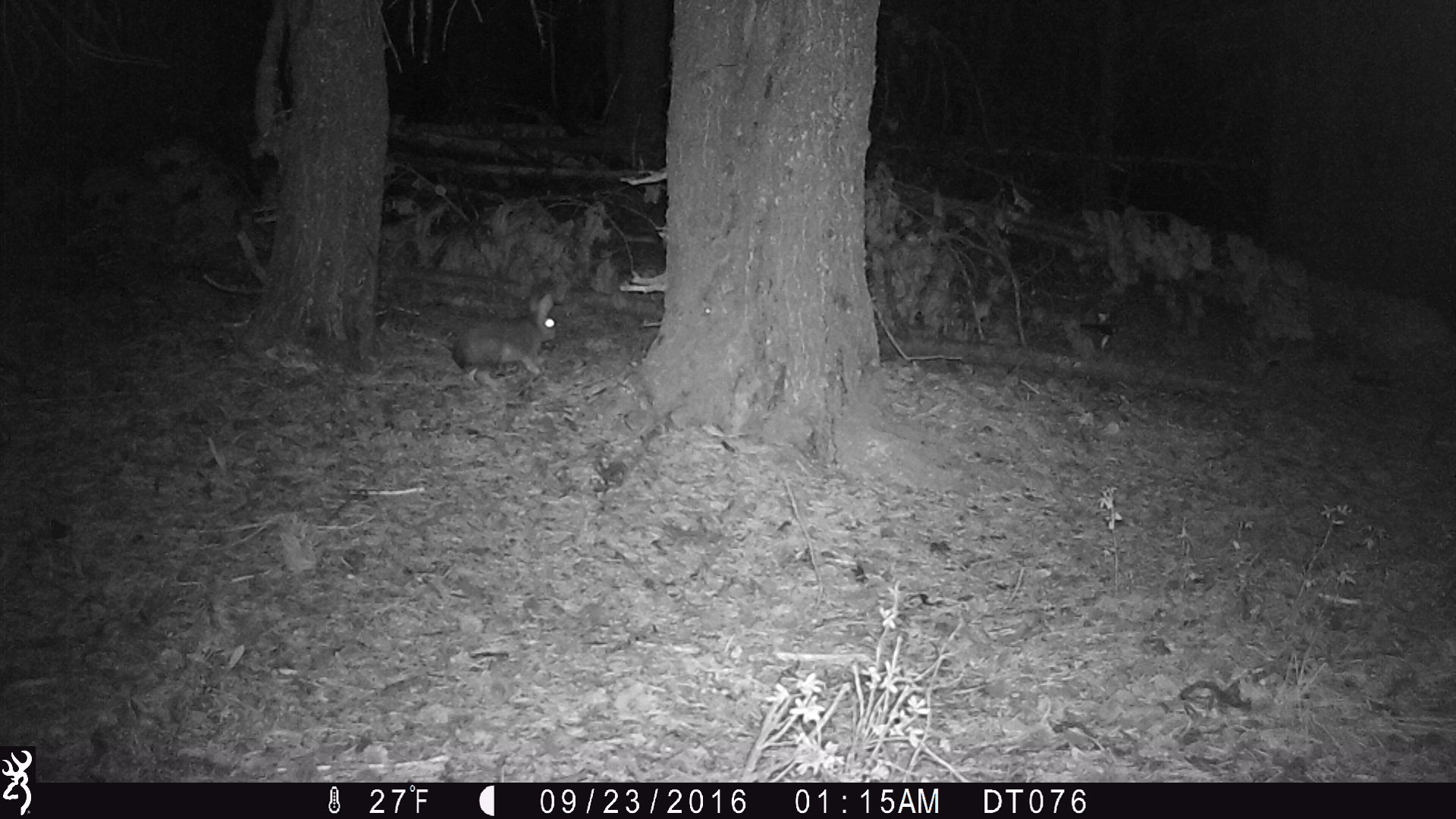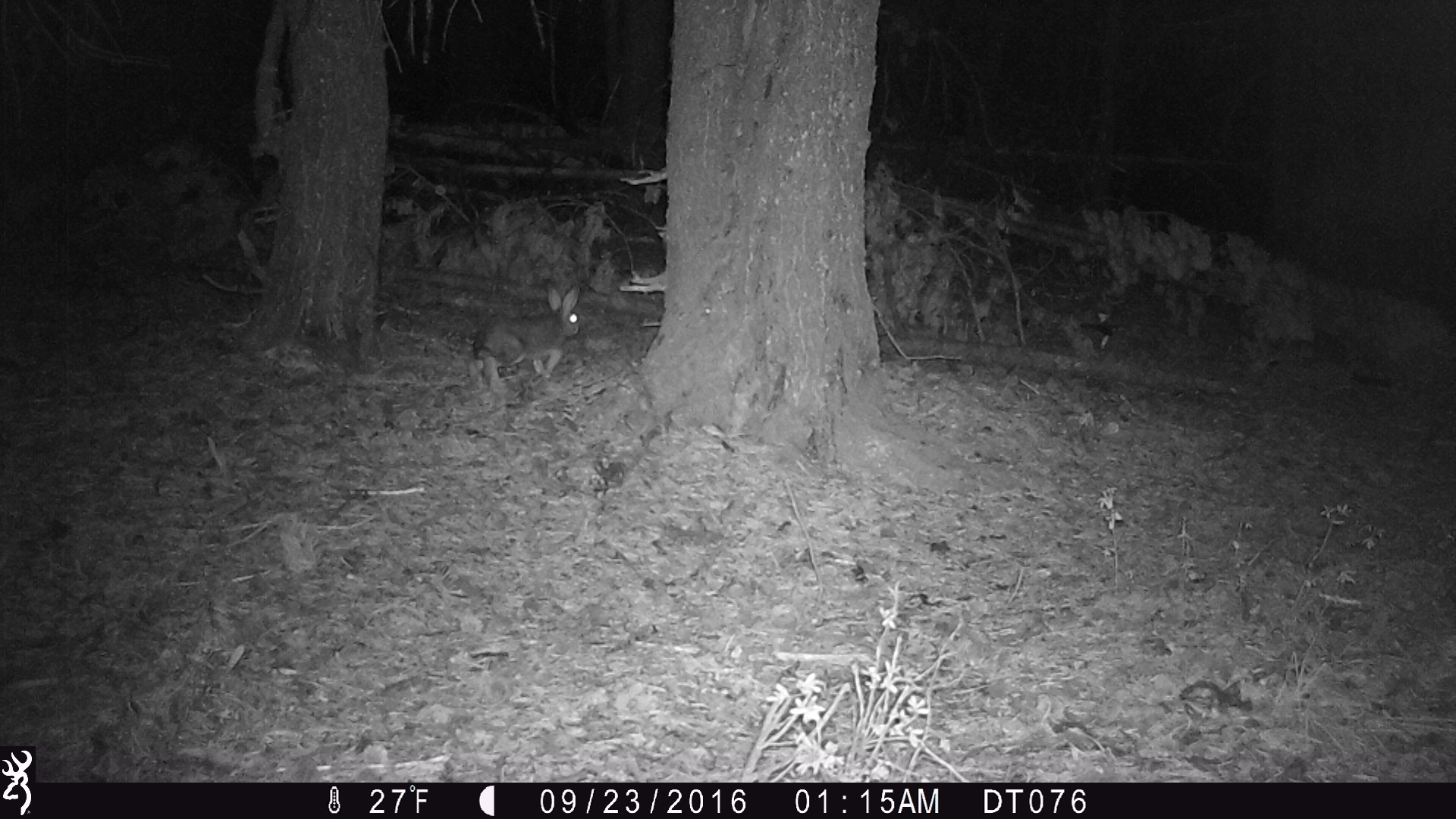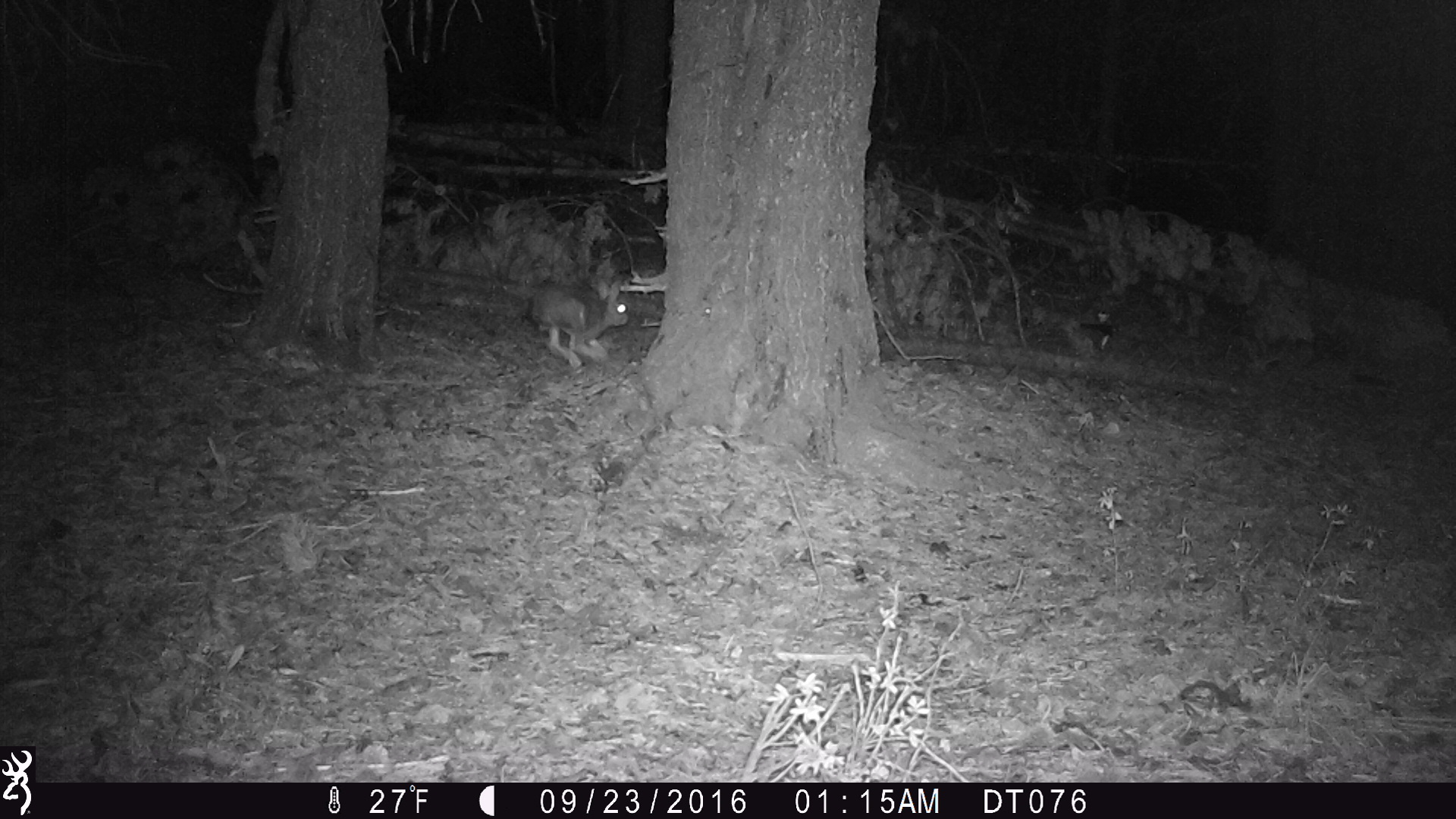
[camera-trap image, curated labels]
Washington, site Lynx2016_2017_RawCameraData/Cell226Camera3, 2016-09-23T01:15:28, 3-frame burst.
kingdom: Animalia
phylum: Chordata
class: Mammalia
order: Lagomorpha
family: Leporidae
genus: Lepus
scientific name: Lepus americanus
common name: snowshoe hare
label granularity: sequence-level